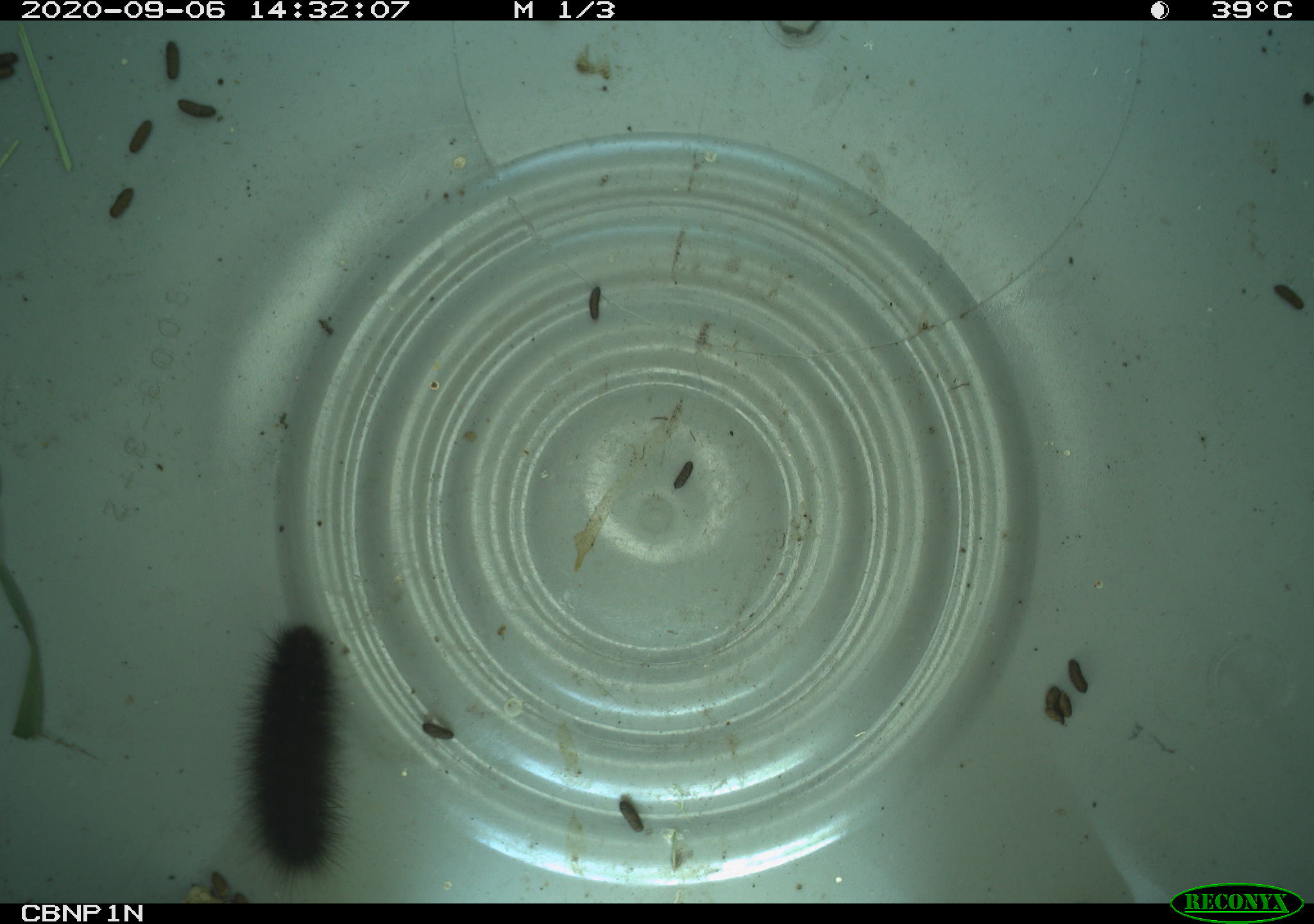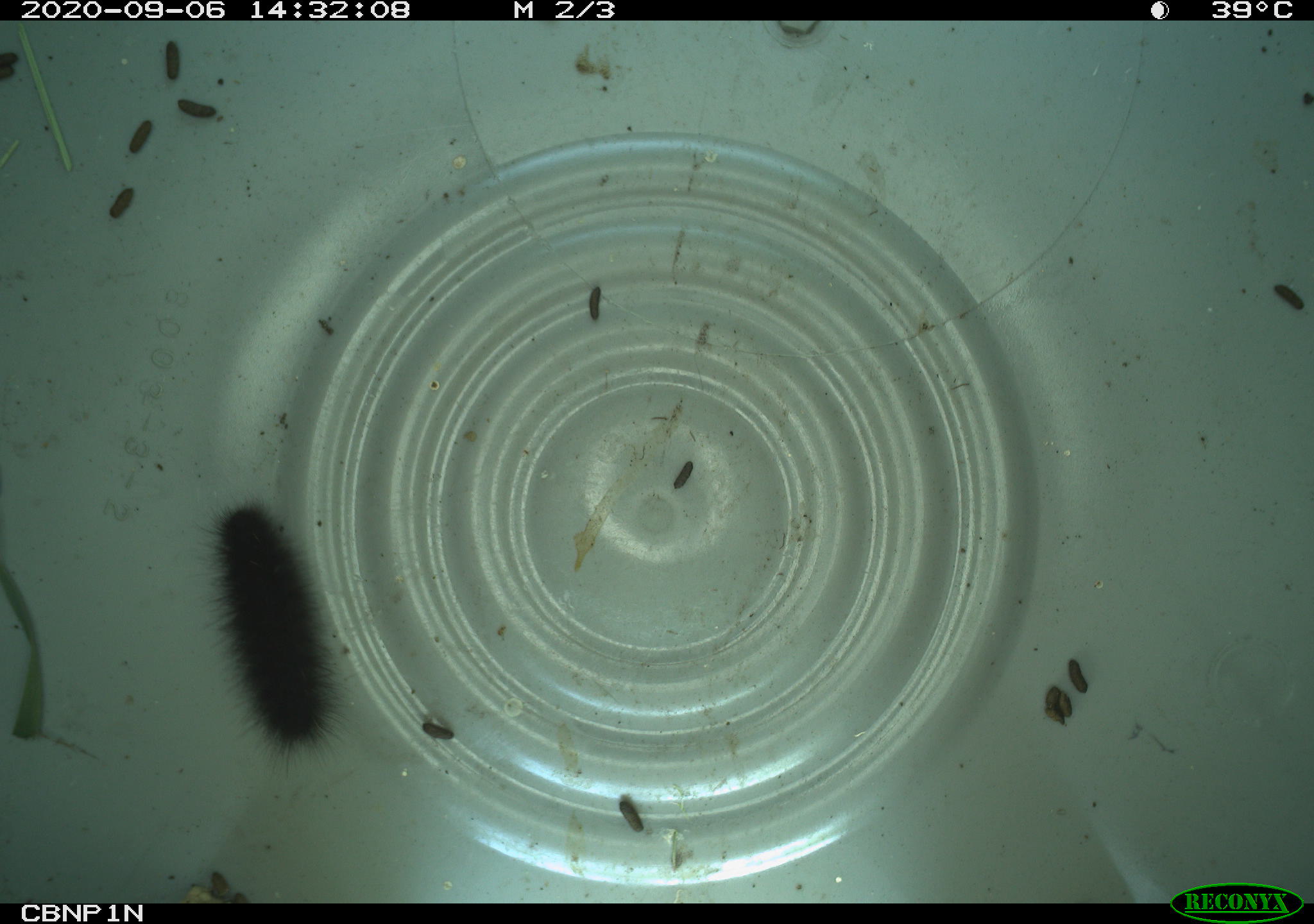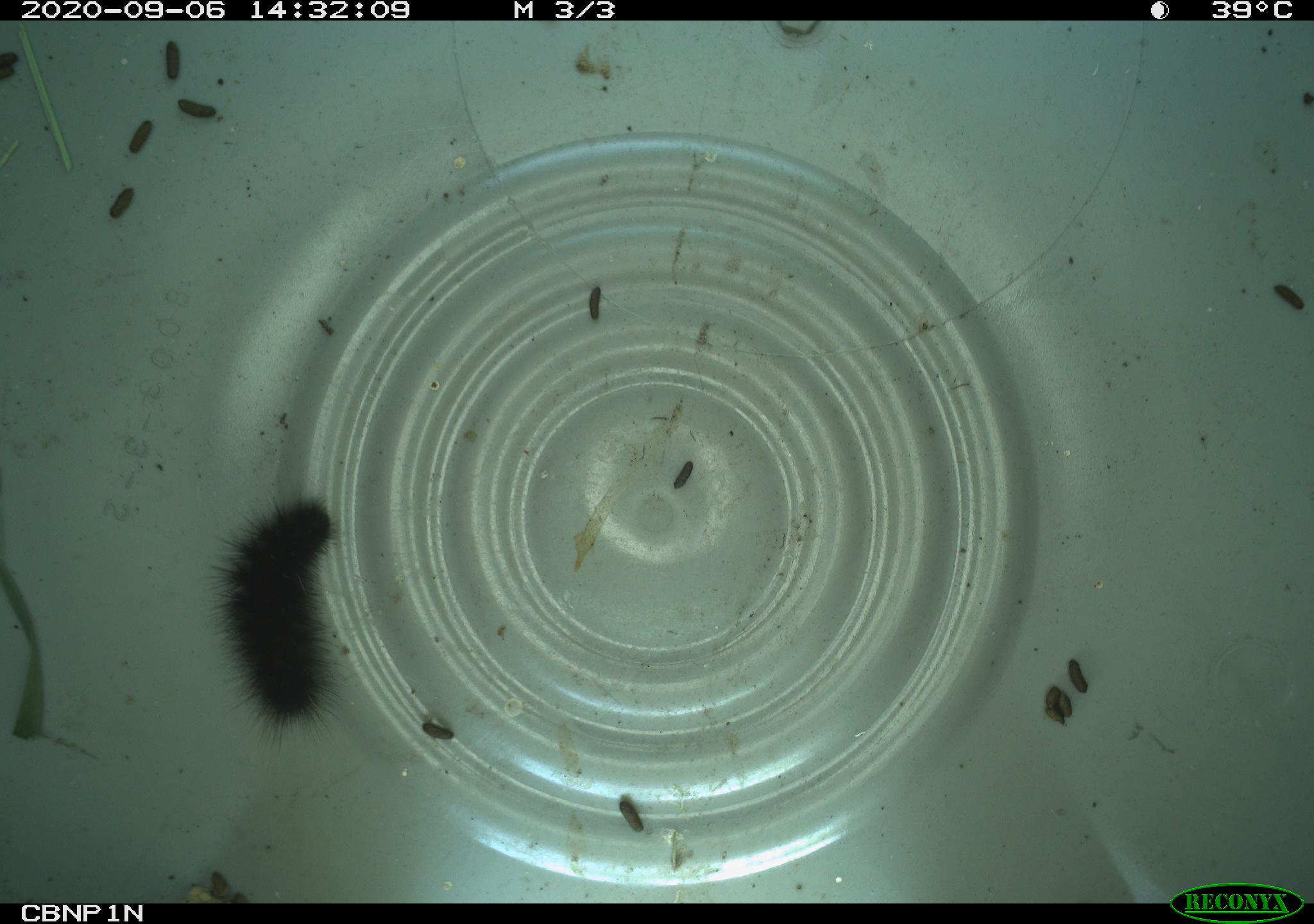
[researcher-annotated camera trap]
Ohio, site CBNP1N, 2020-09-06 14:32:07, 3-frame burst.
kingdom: Animalia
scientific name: Animalia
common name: animal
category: invertebrate